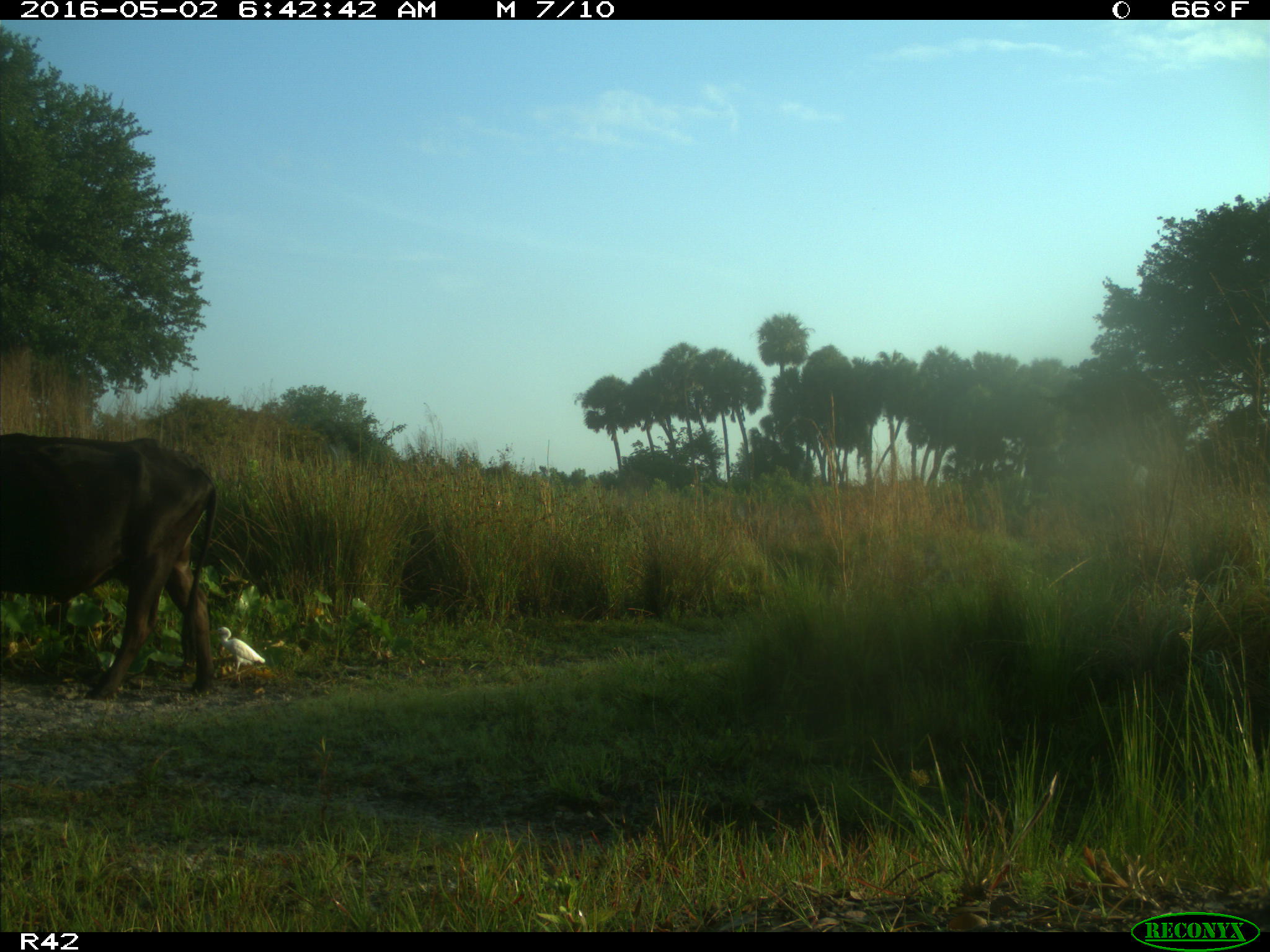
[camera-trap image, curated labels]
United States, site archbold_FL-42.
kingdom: Animalia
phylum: Chordata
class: Mammalia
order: Artiodactyla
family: Bovidae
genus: Bos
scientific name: Bos taurus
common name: domestic cow